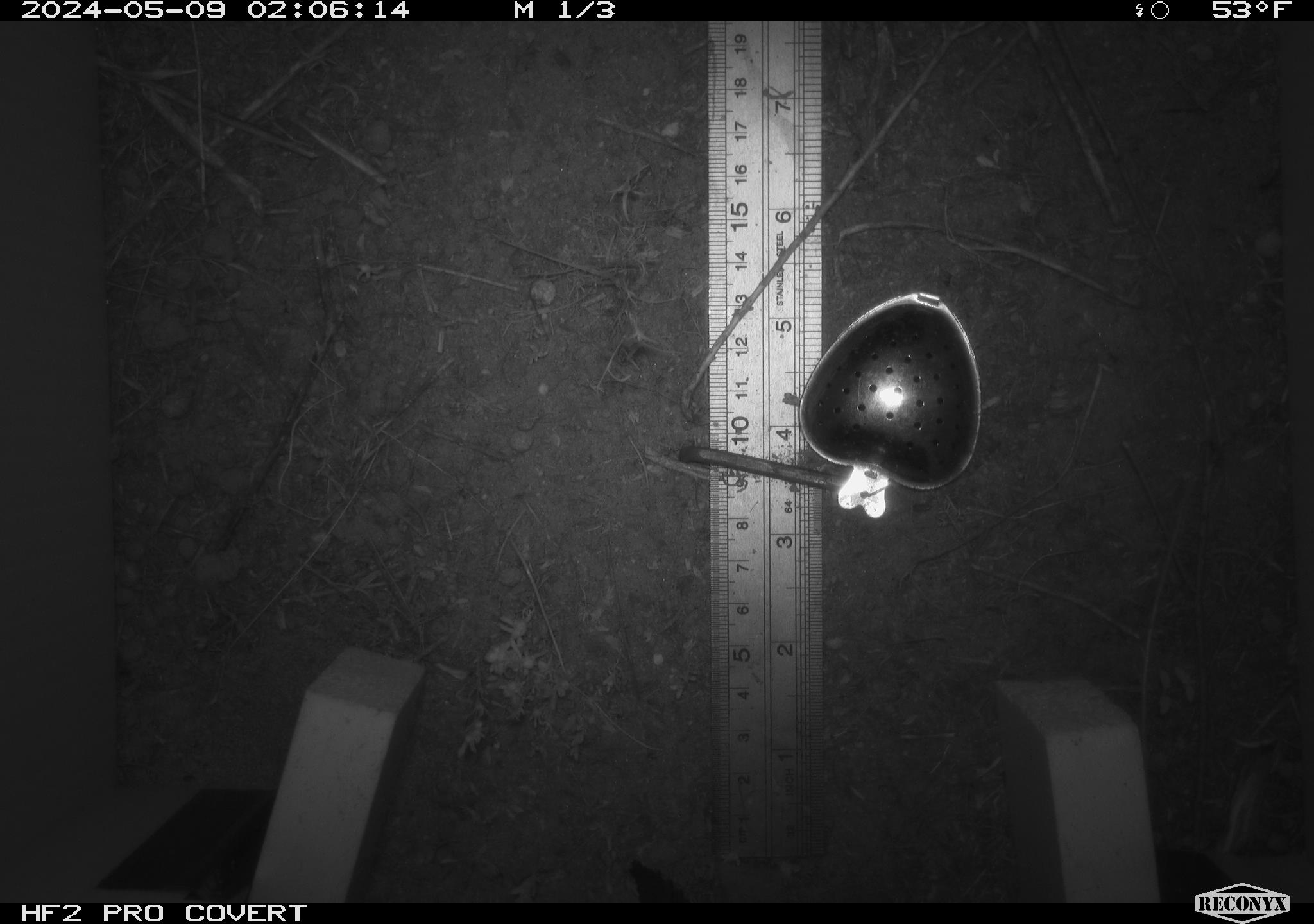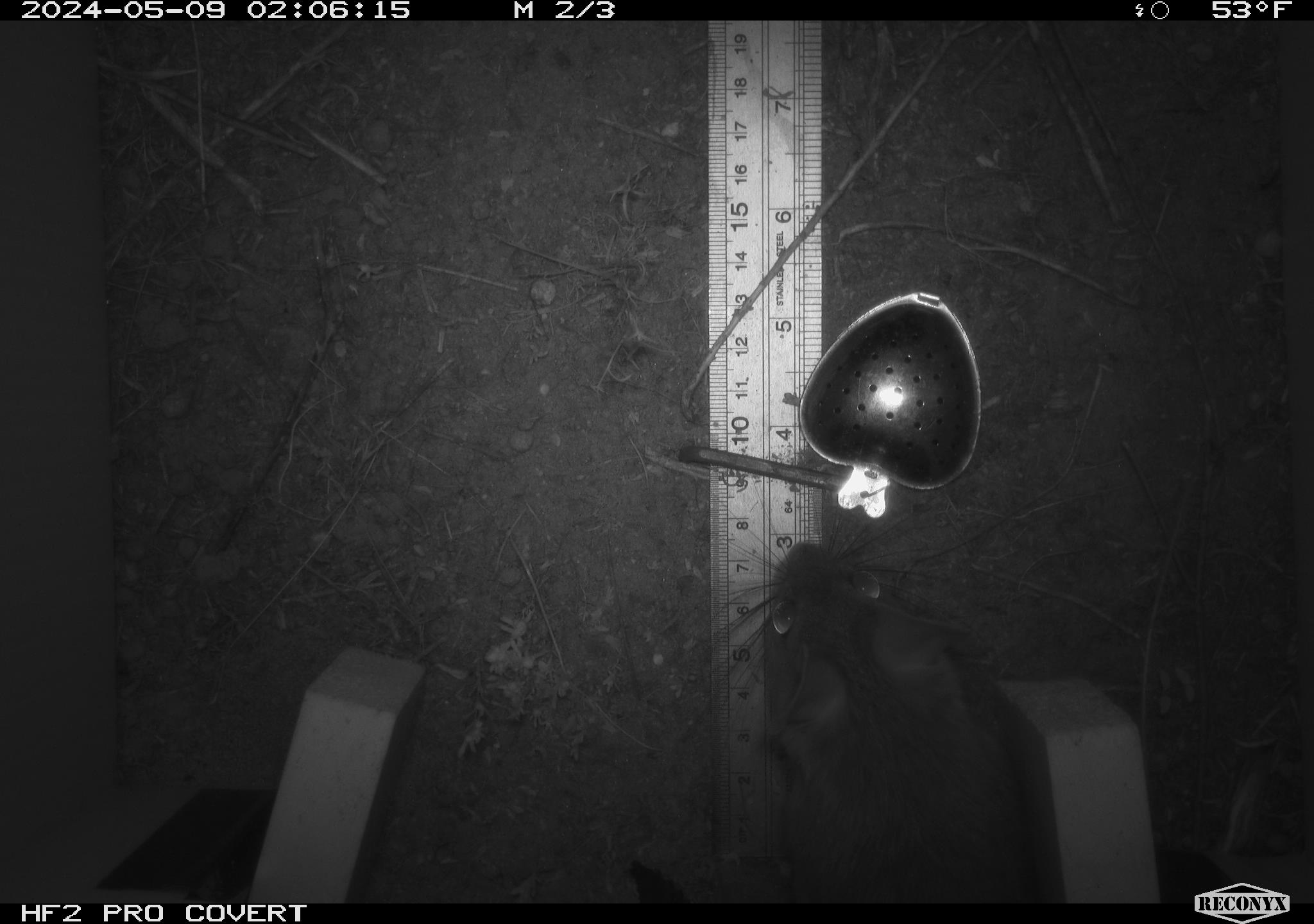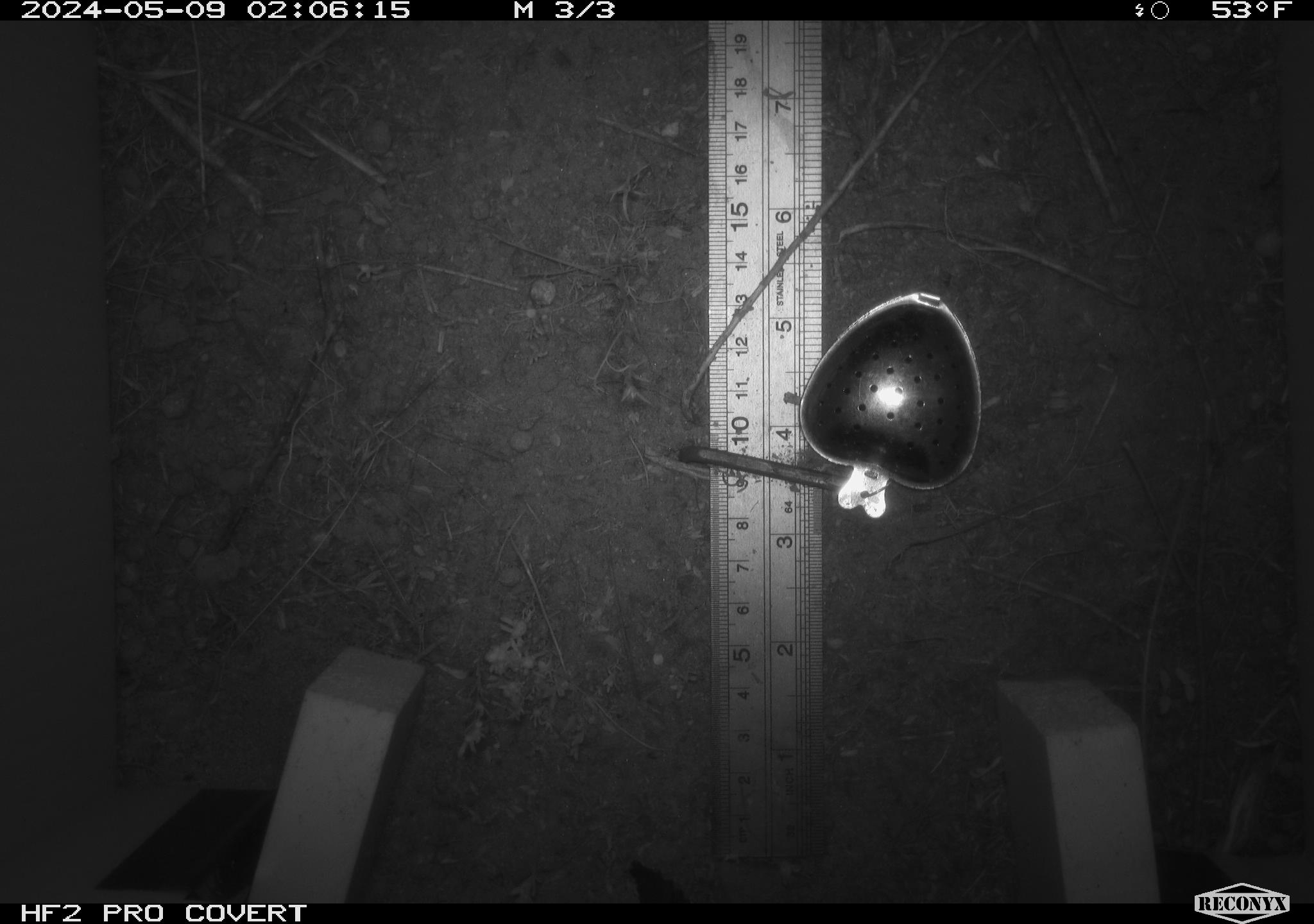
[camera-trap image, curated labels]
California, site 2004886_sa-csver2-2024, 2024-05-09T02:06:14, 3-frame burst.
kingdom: Animalia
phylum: Chordata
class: Mammalia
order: Rodentia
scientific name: Rodentia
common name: rodent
Rodent (Rodentia).